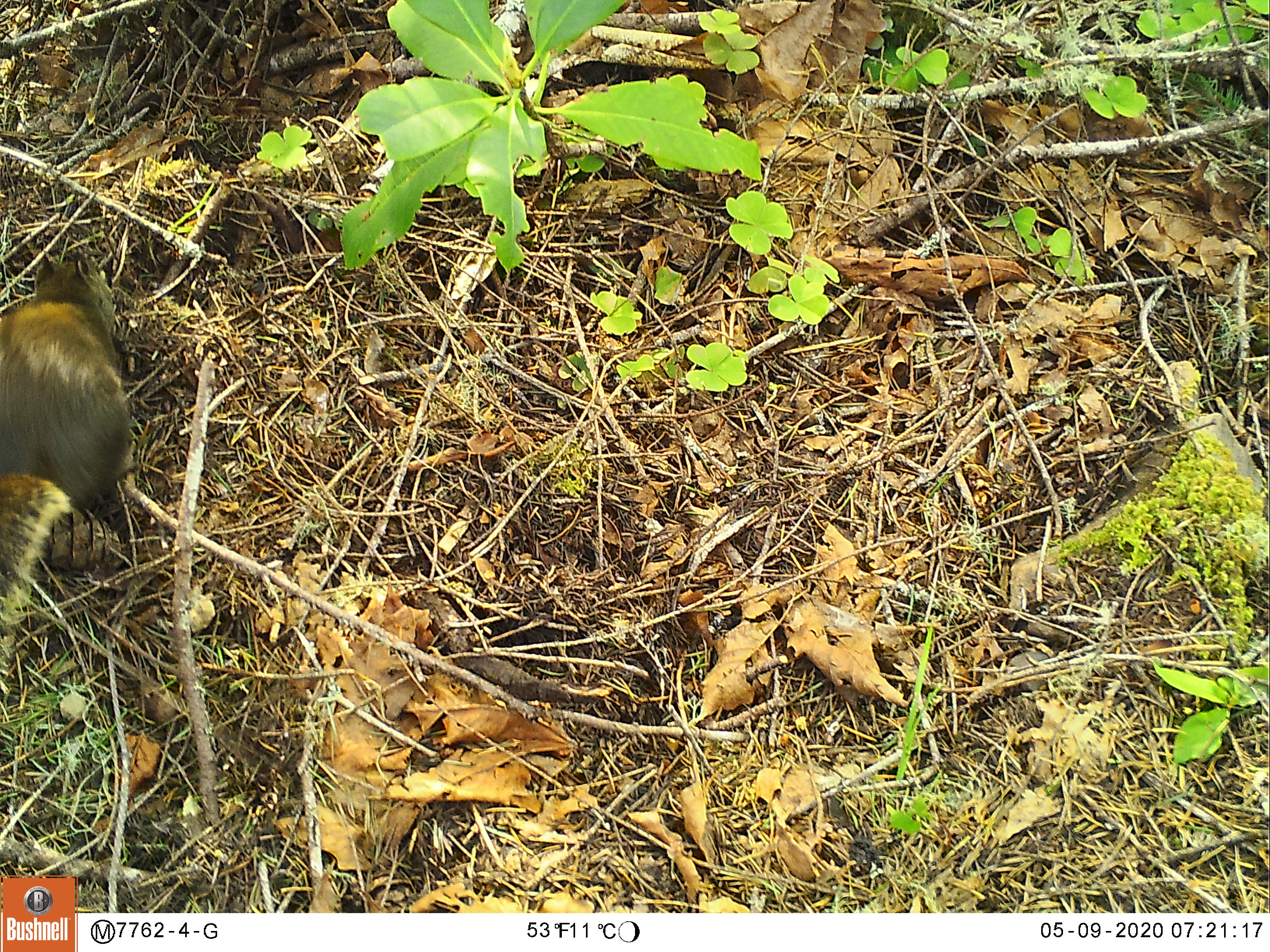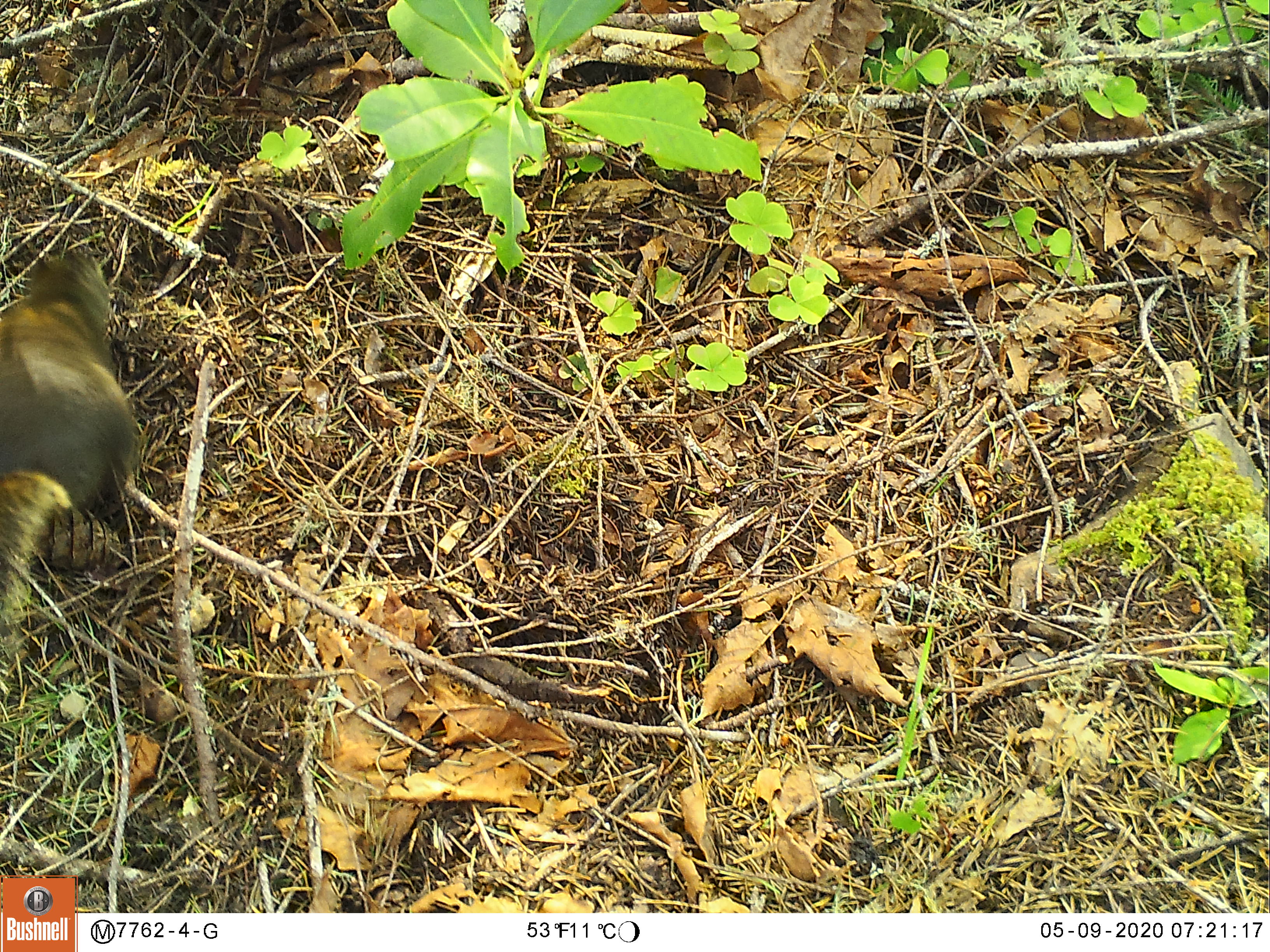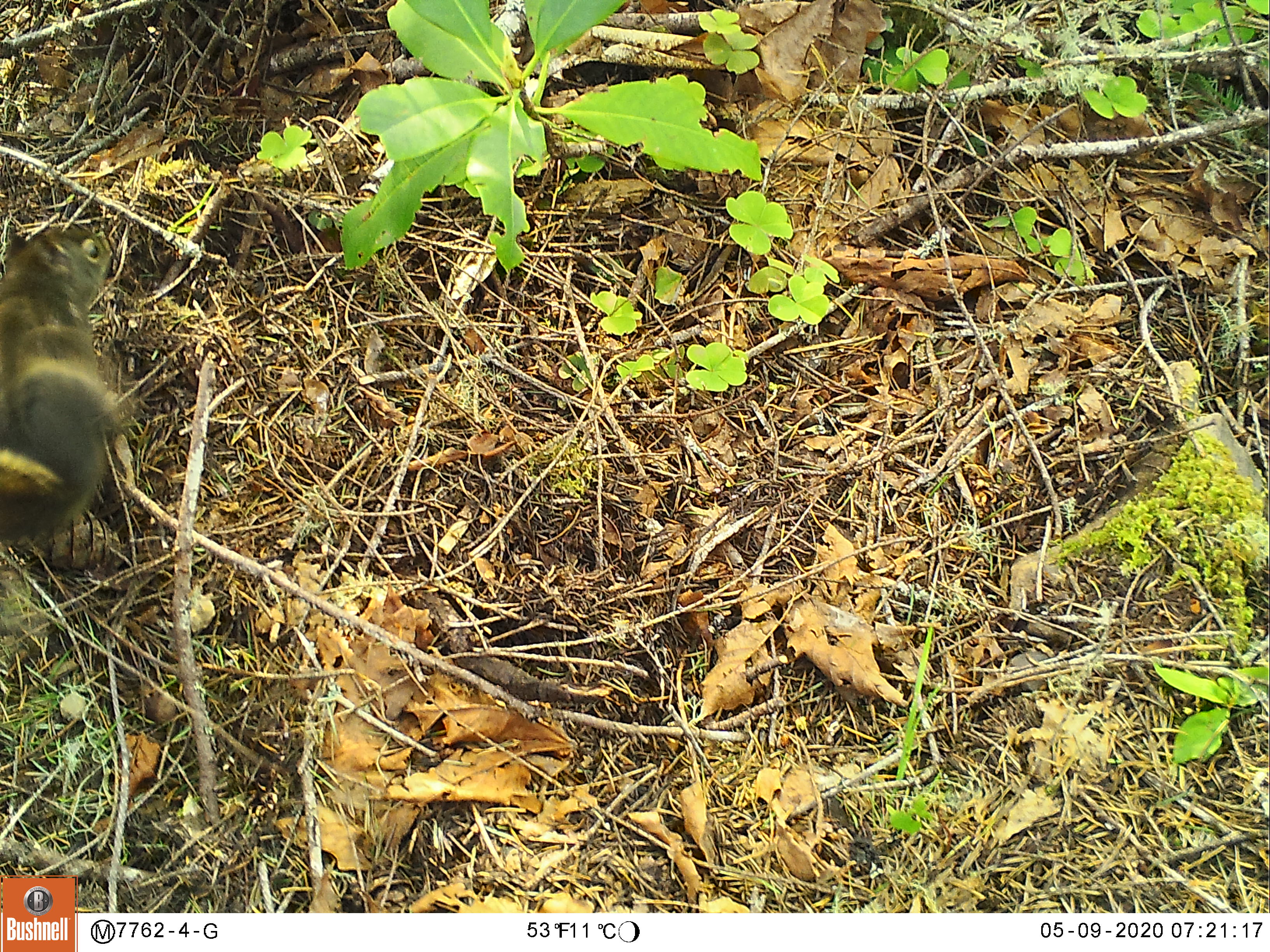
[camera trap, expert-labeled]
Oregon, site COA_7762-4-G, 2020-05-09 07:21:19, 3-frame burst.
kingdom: Animalia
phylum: Chordata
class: Mammalia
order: Rodentia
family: Sciuridae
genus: Tamiasciurus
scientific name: Tamiasciurus douglasii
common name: douglas squirrel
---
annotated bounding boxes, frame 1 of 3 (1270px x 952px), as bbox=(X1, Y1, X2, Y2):
douglas squirrel: bbox=(0, 258, 119, 651)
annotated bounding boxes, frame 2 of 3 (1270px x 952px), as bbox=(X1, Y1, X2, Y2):
douglas squirrel: bbox=(0, 257, 131, 577)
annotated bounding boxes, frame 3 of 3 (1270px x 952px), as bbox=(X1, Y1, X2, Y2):
douglas squirrel: bbox=(0, 225, 130, 552)